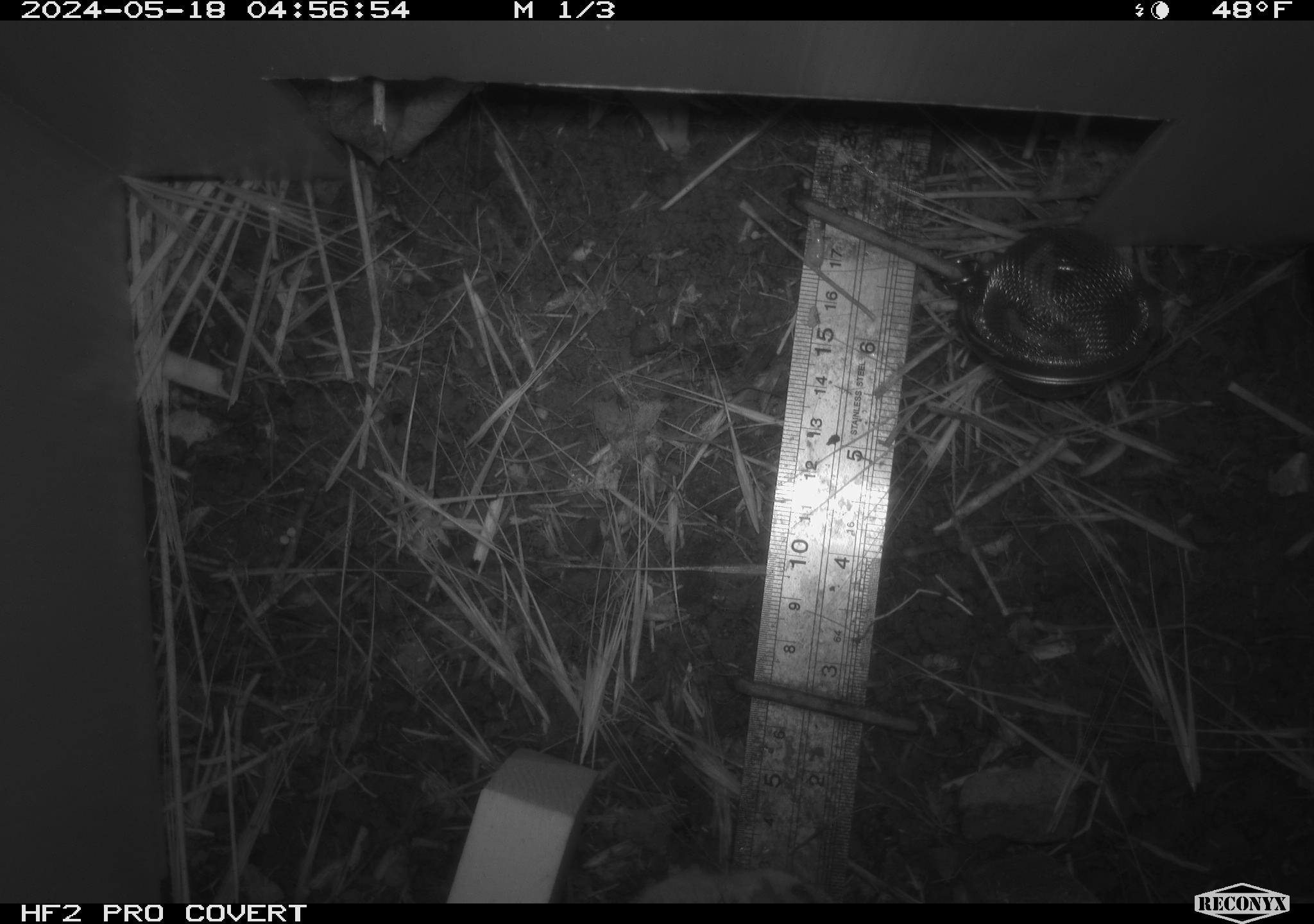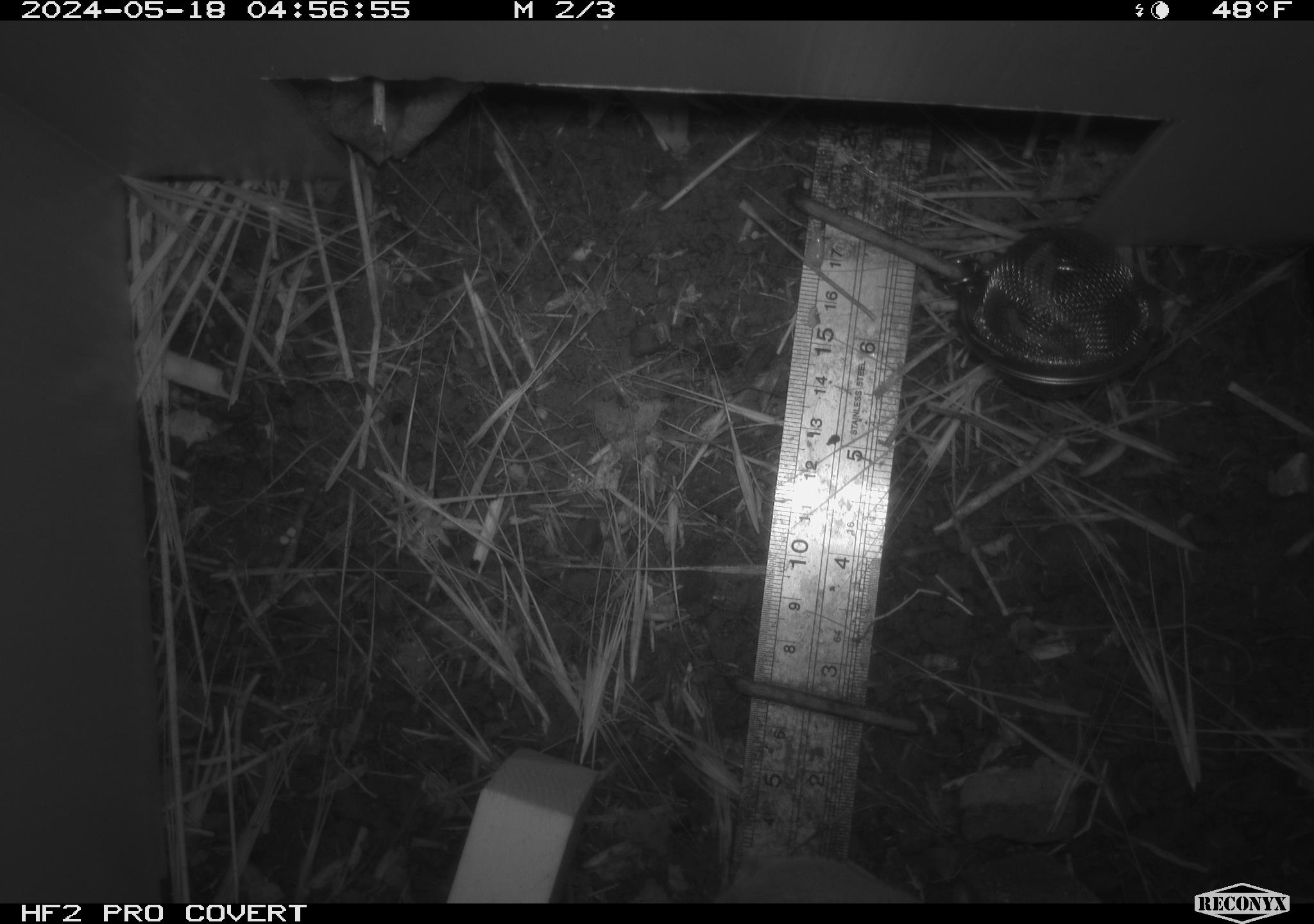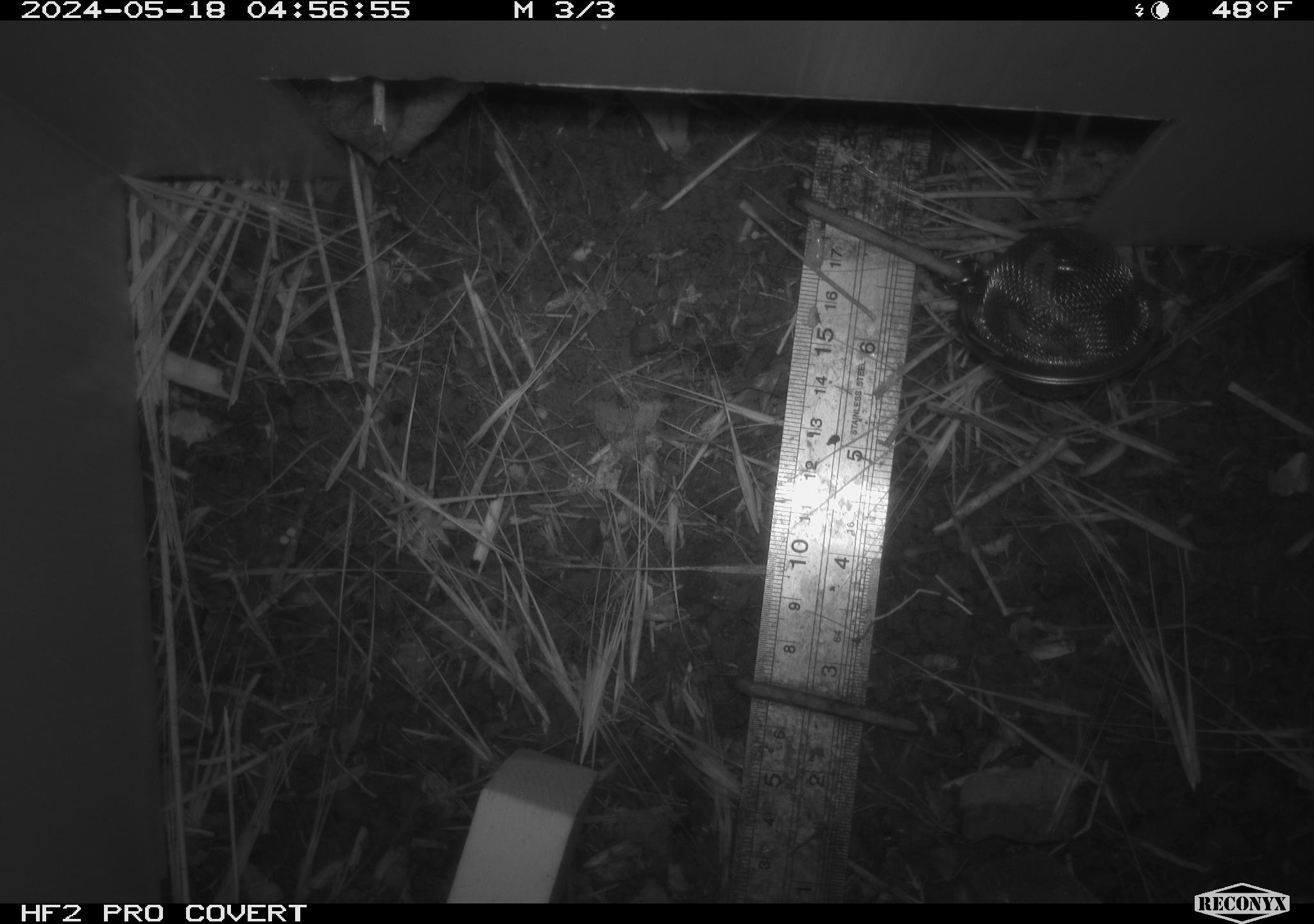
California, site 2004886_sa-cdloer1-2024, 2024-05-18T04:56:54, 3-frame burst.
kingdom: Animalia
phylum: Chordata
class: Mammalia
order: Rodentia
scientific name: Rodentia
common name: mouse species